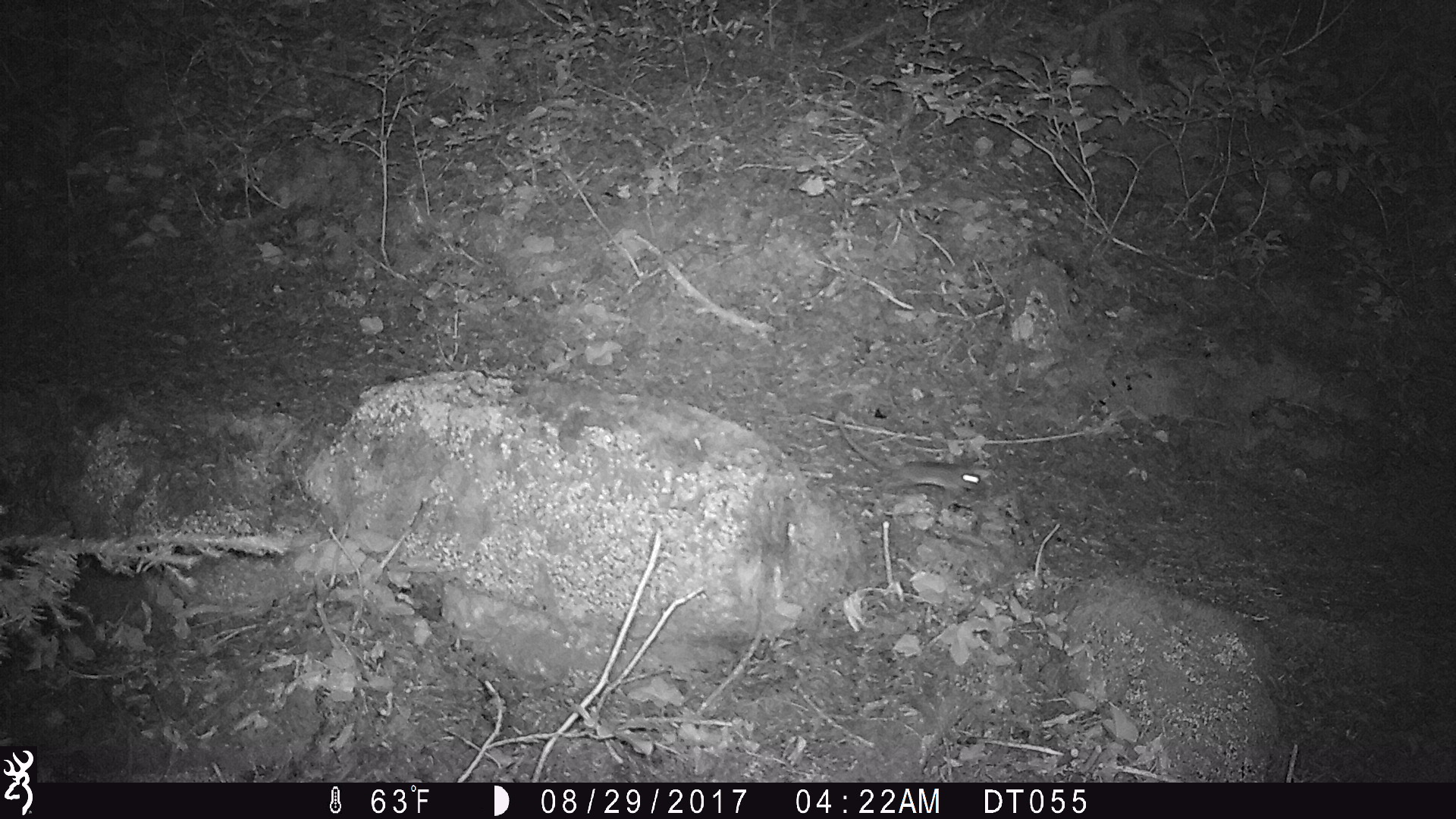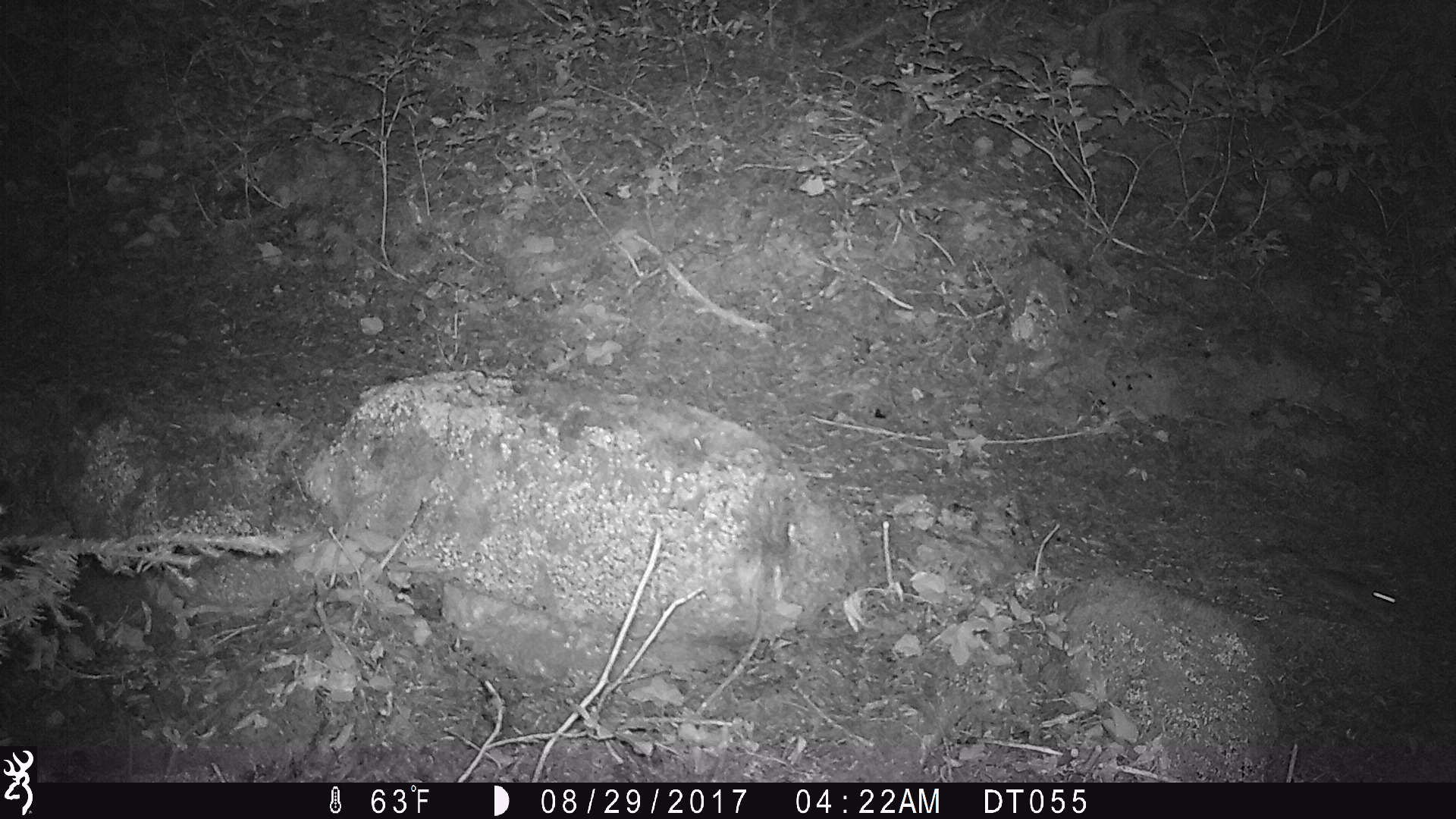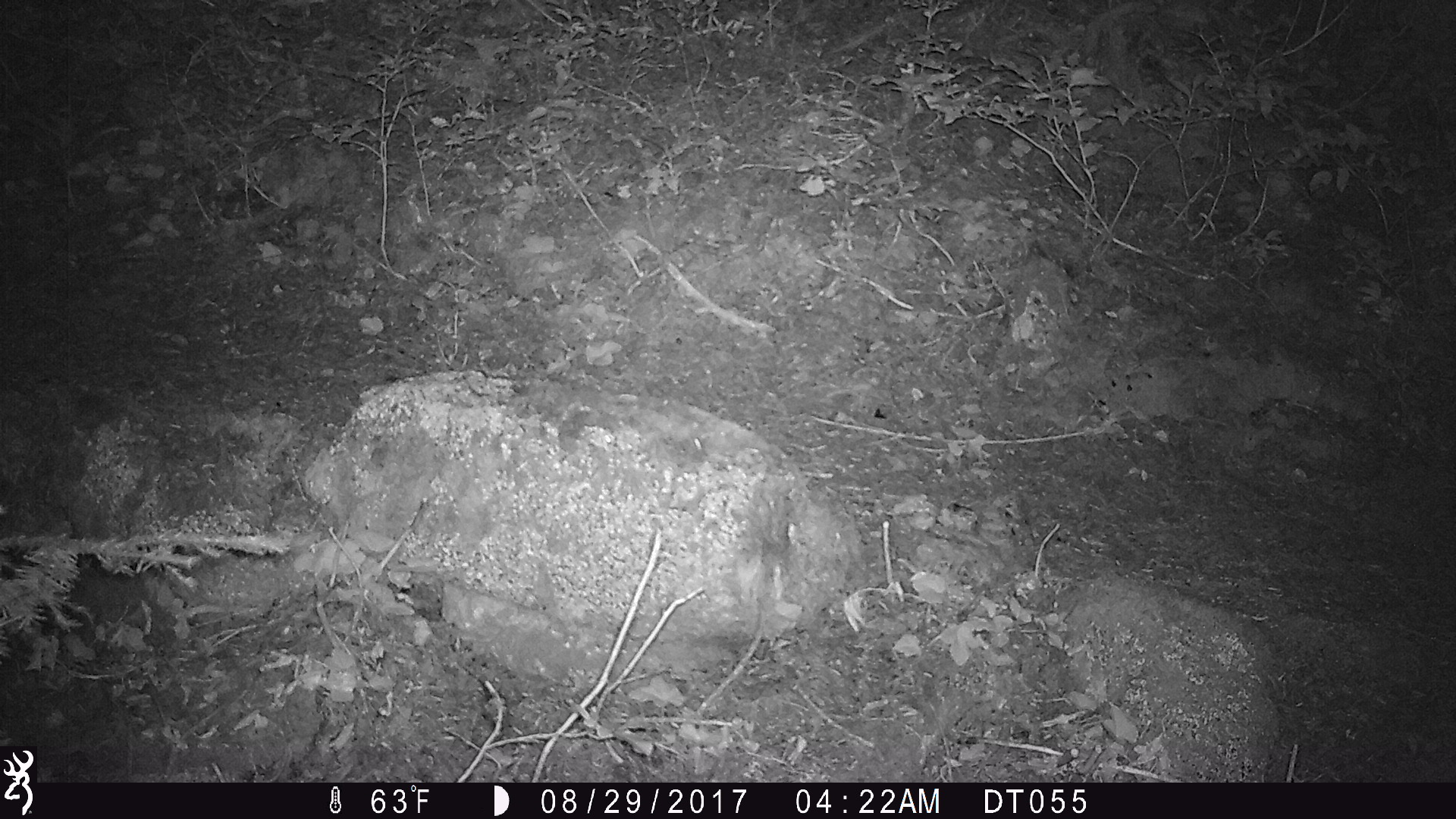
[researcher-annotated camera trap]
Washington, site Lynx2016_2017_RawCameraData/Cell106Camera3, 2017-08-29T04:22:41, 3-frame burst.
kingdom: Animalia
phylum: Chordata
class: Mammalia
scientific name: Mammalia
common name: small mammal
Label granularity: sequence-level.